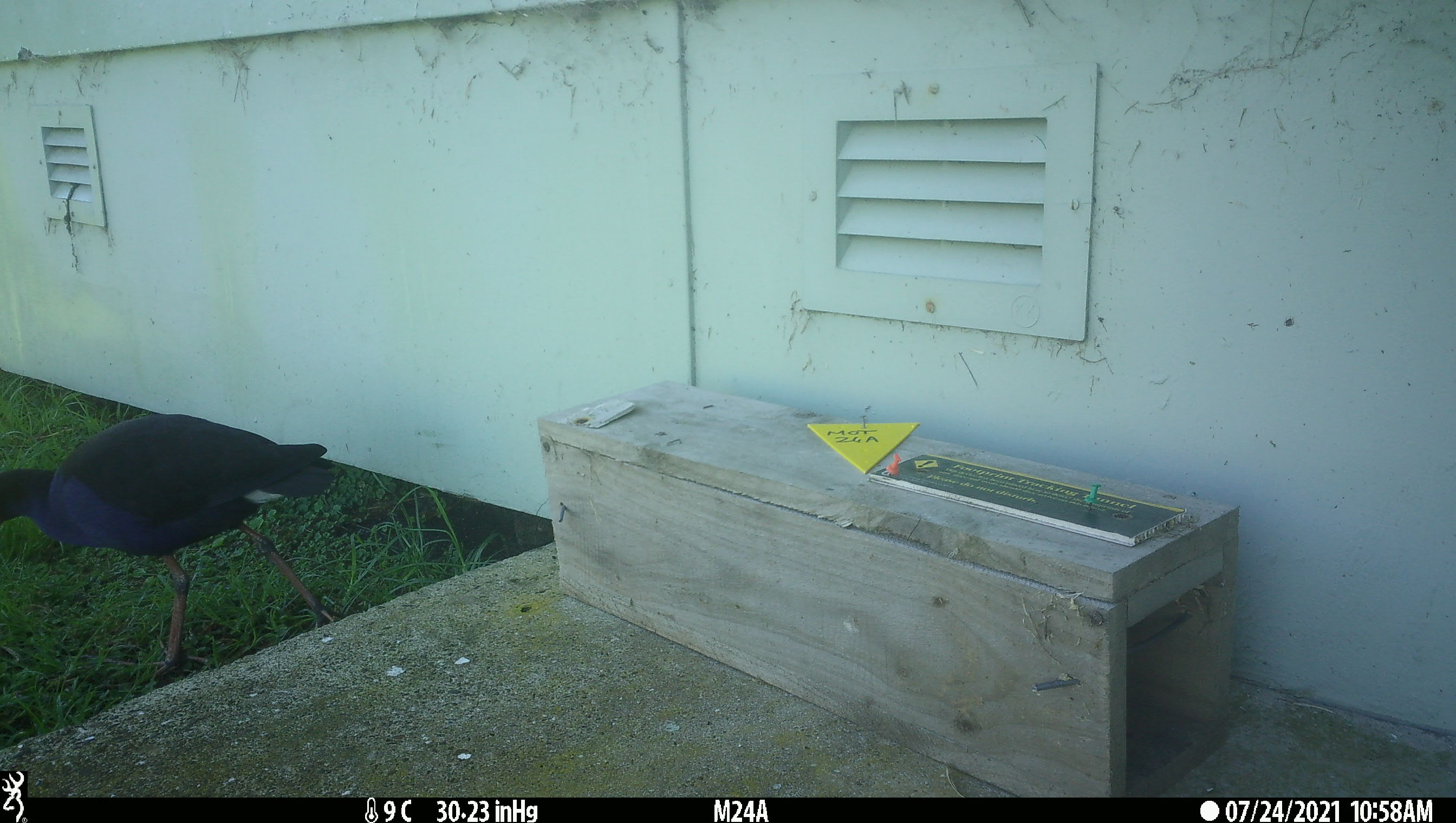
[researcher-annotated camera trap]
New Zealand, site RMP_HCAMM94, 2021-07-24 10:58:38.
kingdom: Animalia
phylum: Chordata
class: Aves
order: Gruiformes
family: Rallidae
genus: Porphyrio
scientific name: Porphyrio melanotus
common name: australasian swamphen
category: pukeko